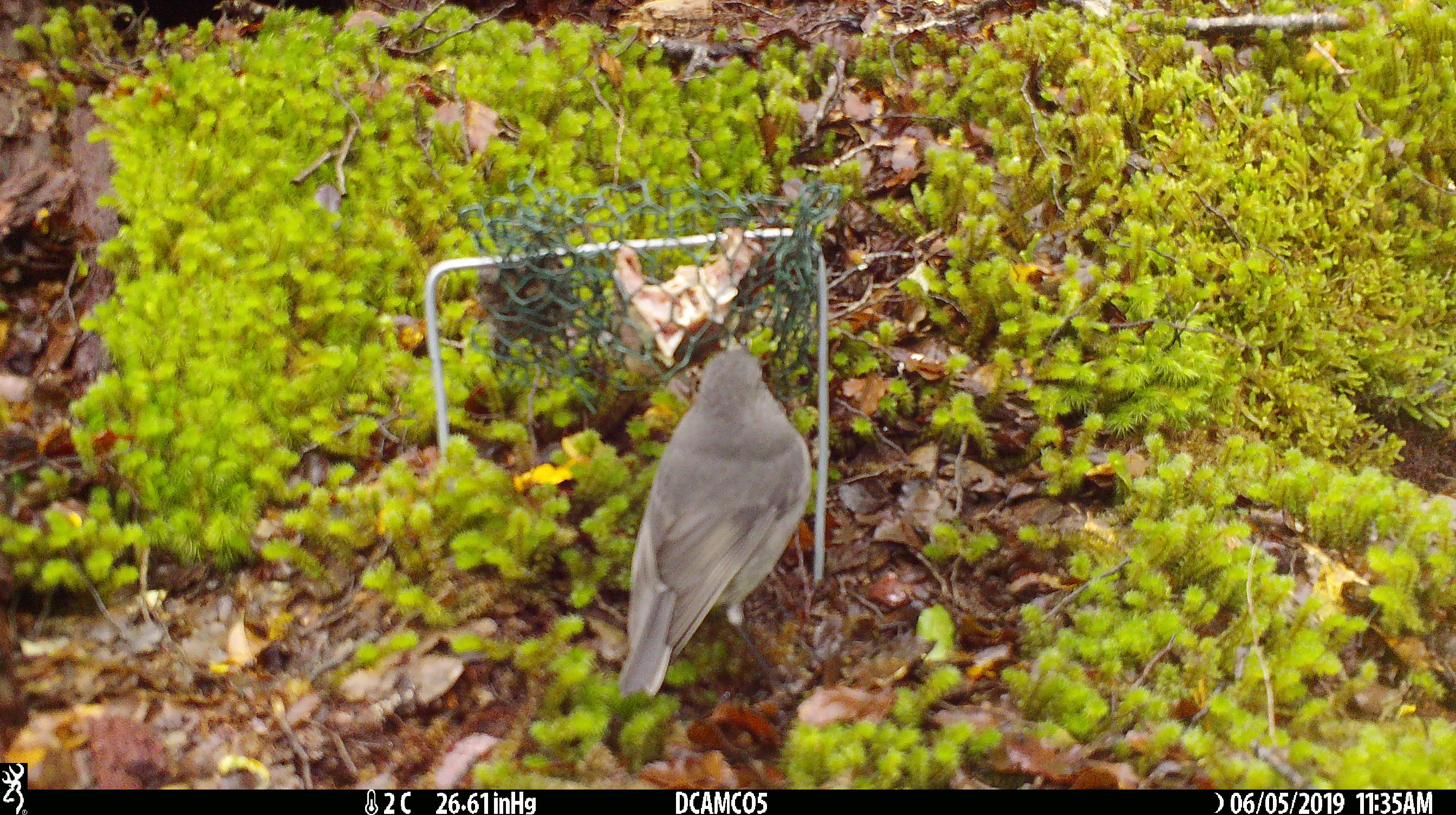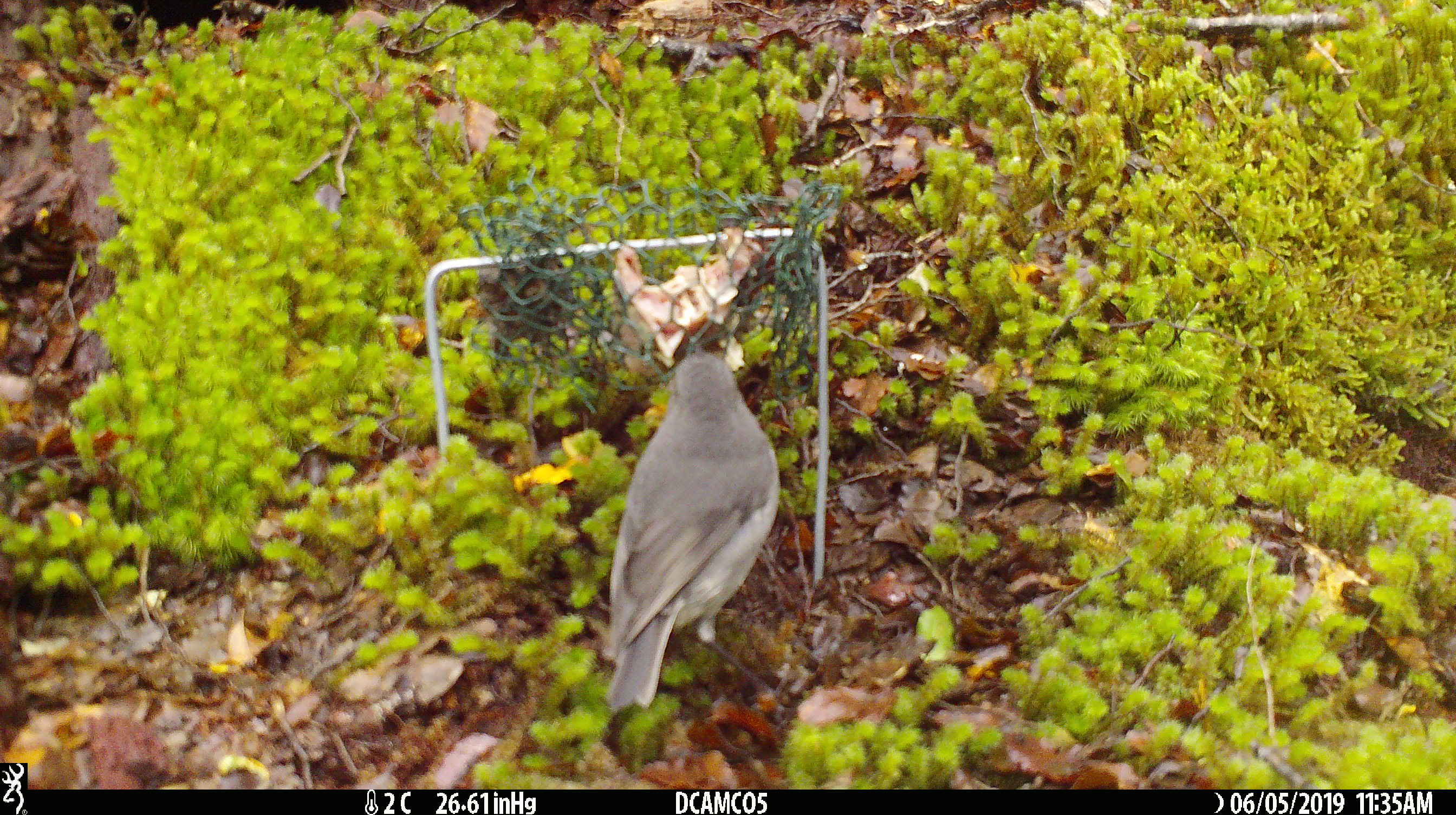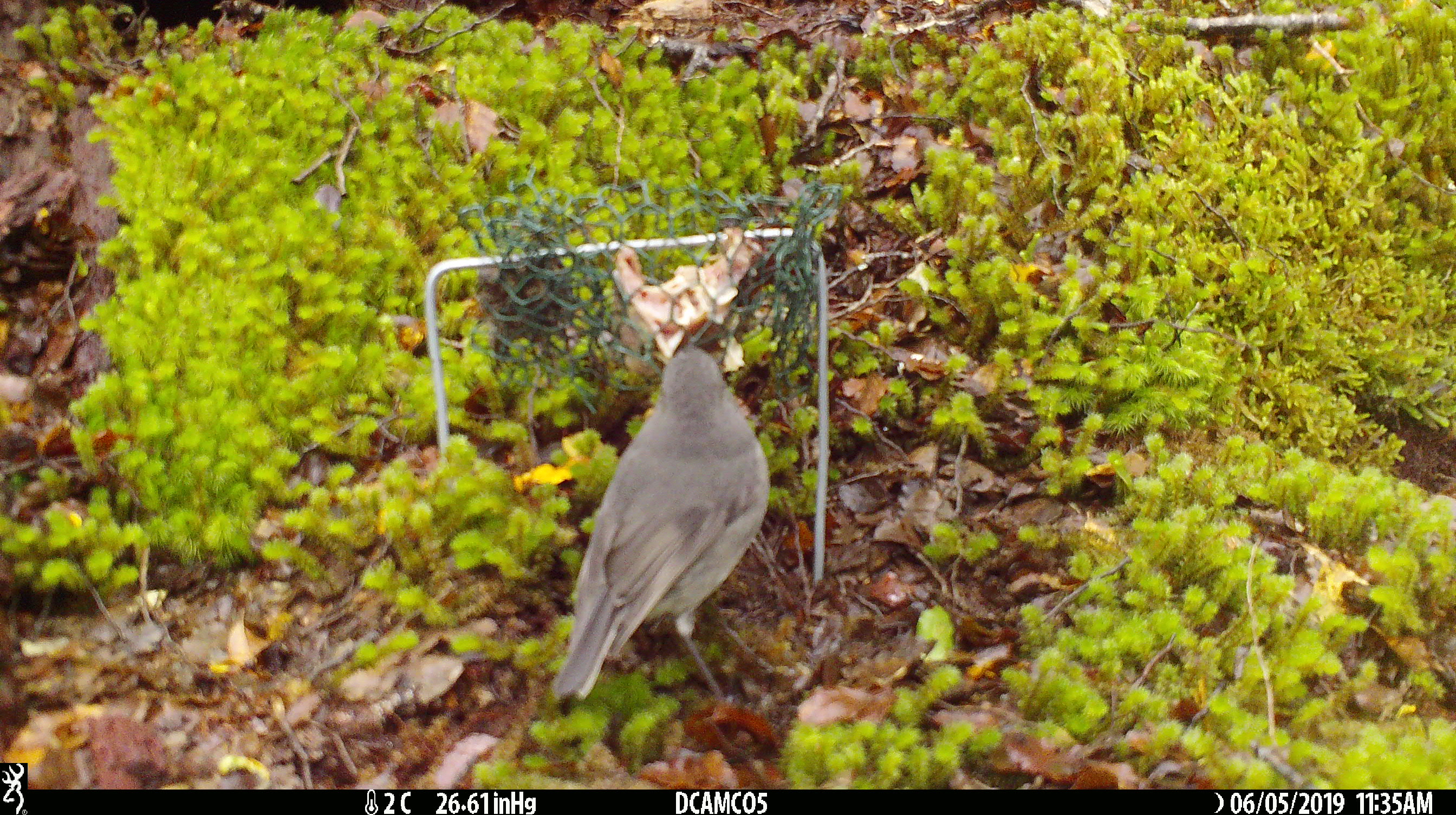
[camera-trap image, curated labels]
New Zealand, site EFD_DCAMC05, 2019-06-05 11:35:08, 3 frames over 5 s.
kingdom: Animalia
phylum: Chordata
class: Aves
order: Passeriformes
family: Petroicidae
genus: Petroica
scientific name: Petroica australis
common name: new zealand robin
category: robin